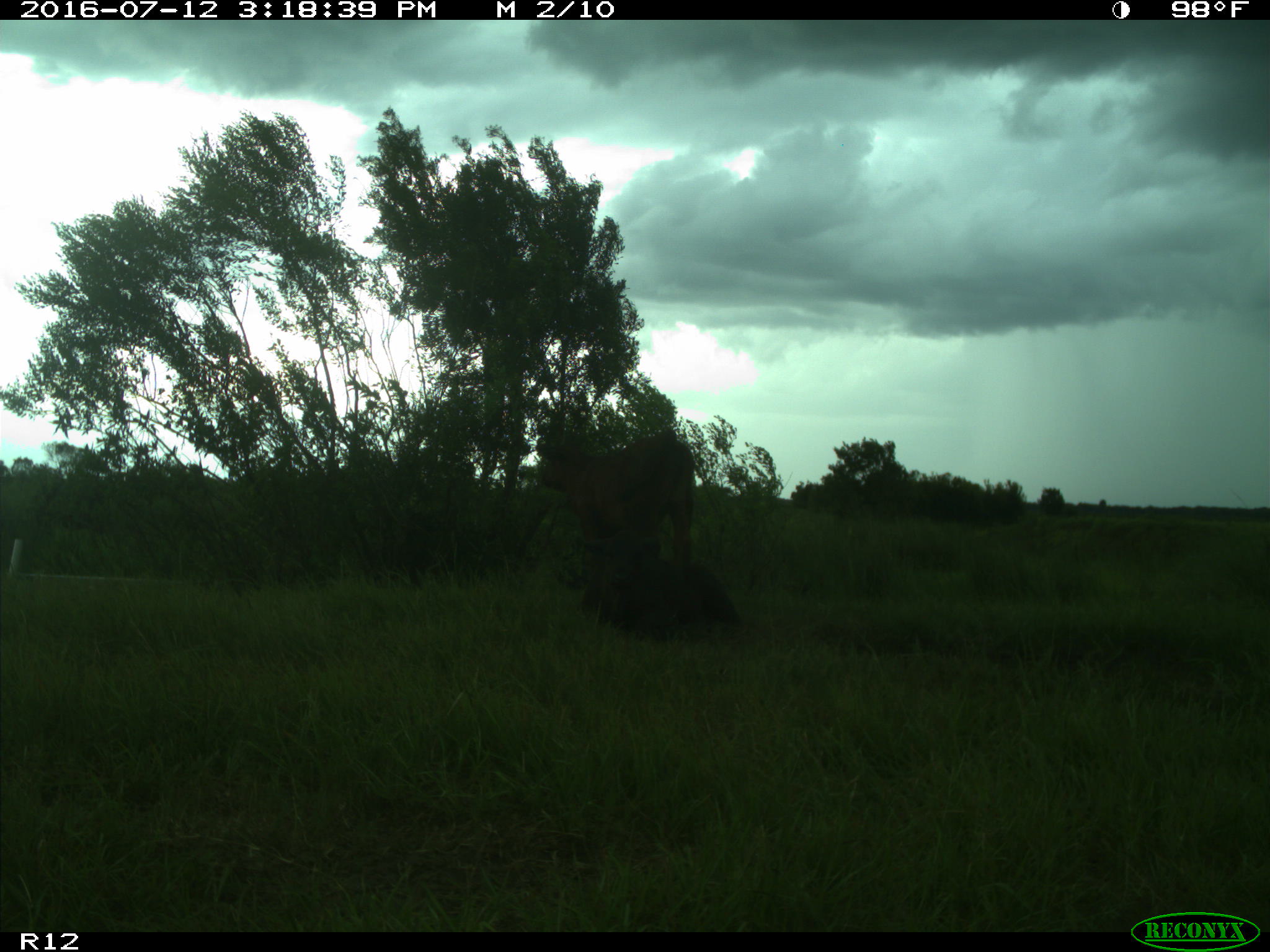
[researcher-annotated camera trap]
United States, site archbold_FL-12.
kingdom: Animalia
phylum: Chordata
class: Mammalia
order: Artiodactyla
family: Bovidae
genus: Bos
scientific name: Bos taurus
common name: domestic cow